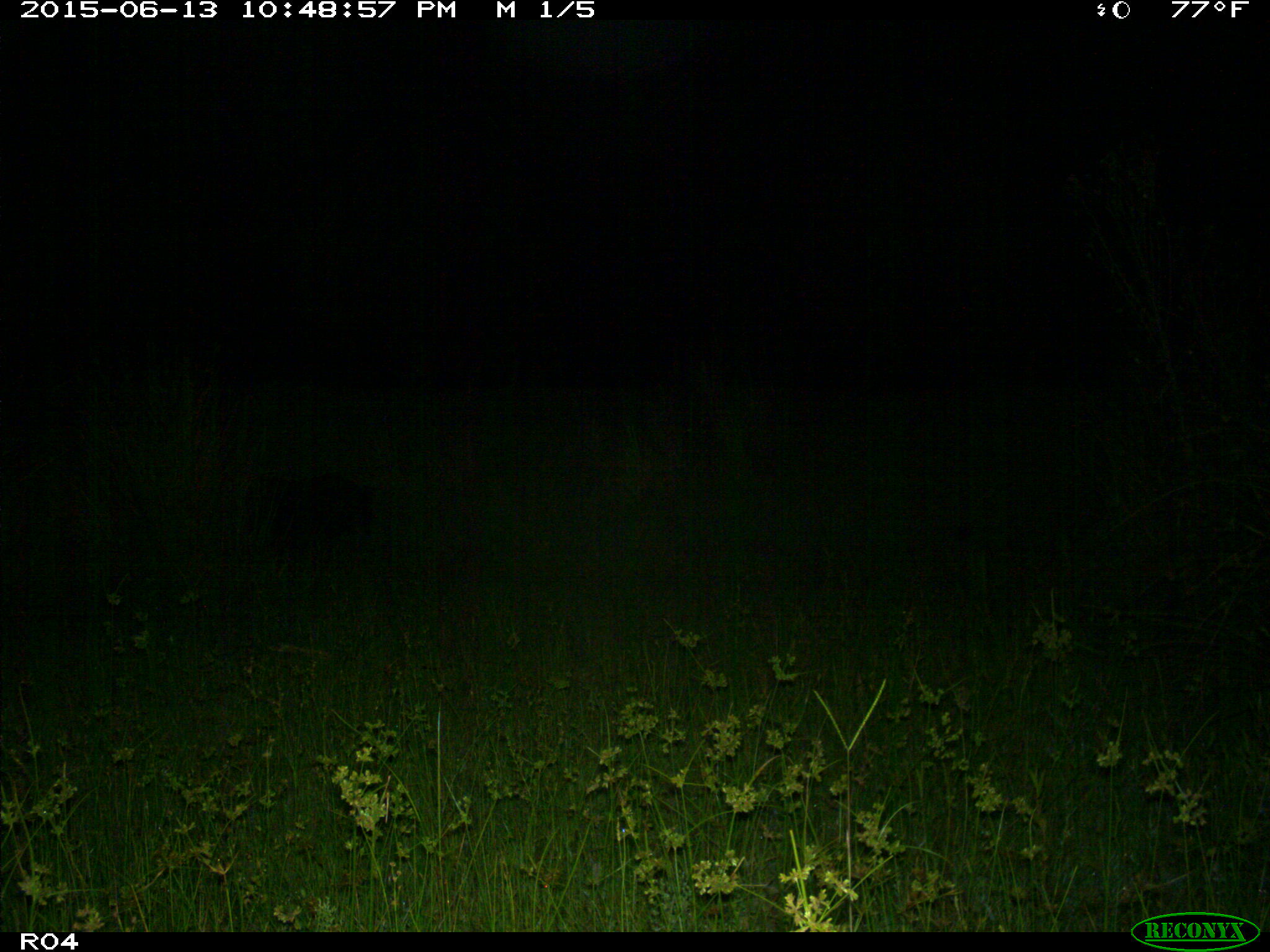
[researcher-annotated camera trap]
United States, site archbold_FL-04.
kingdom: Animalia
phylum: Chordata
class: Mammalia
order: Artiodactyla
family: Suidae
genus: Sus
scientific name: Sus scrofa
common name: wild boar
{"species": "Sus scrofa (wild boar)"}